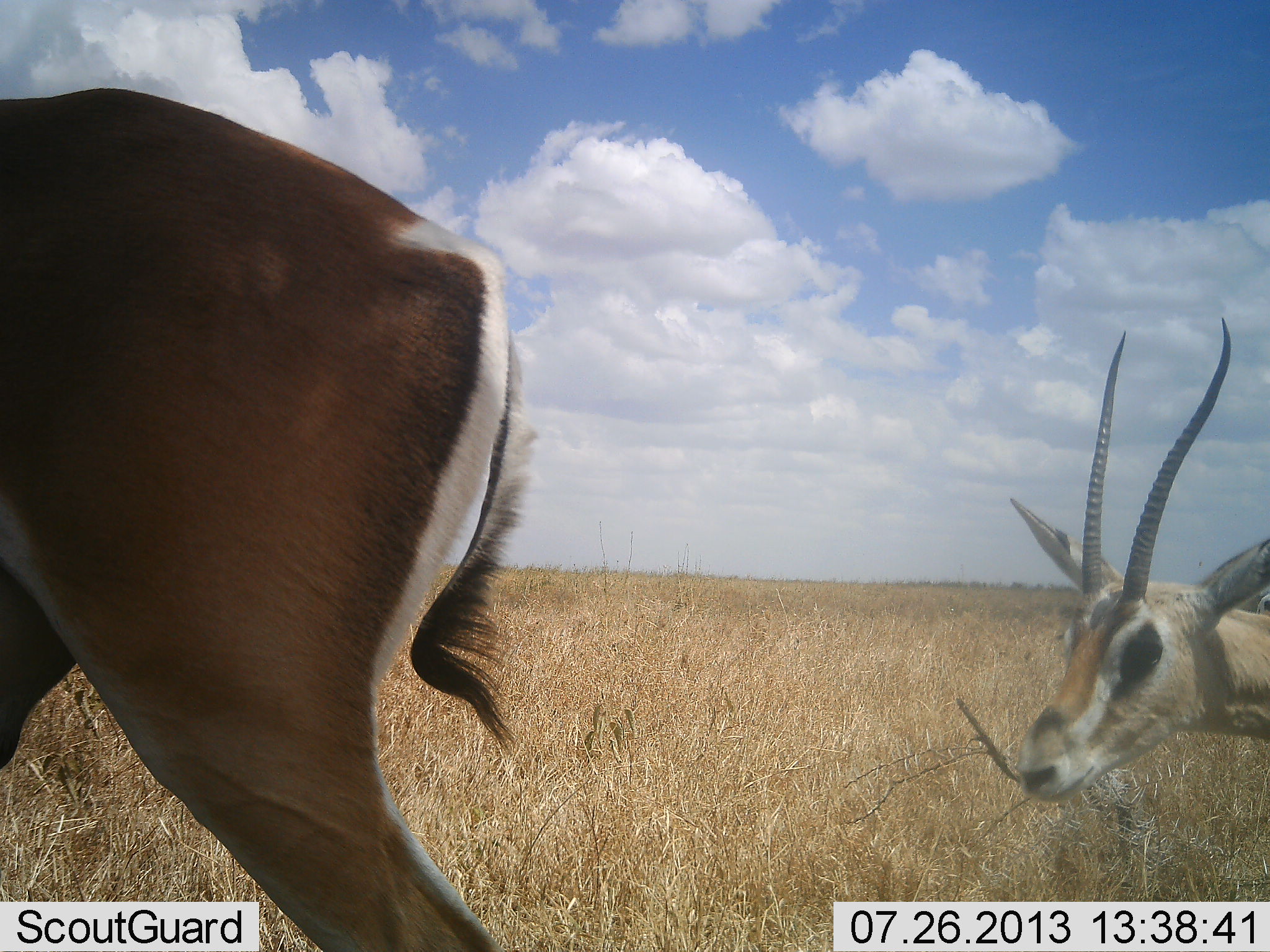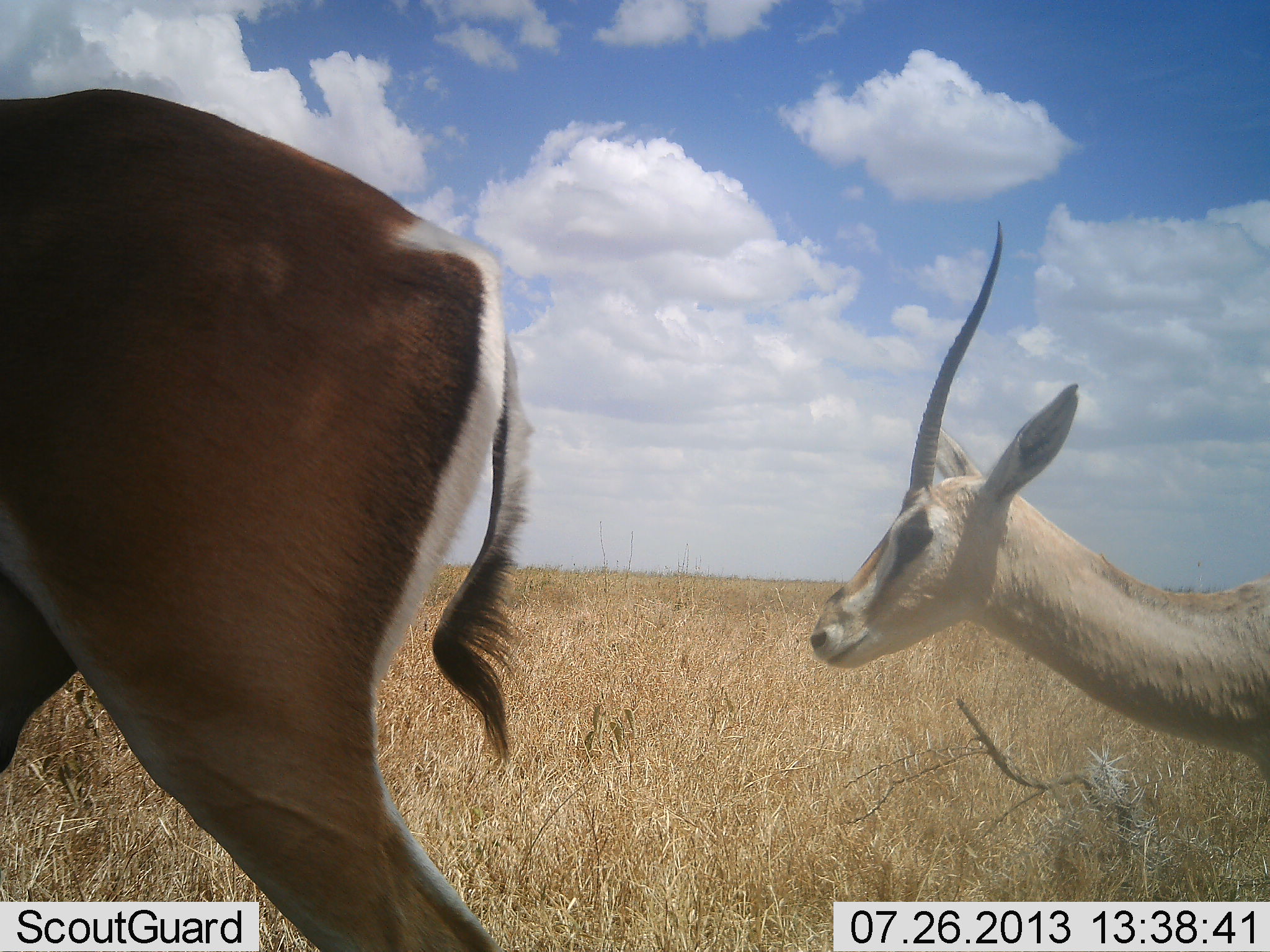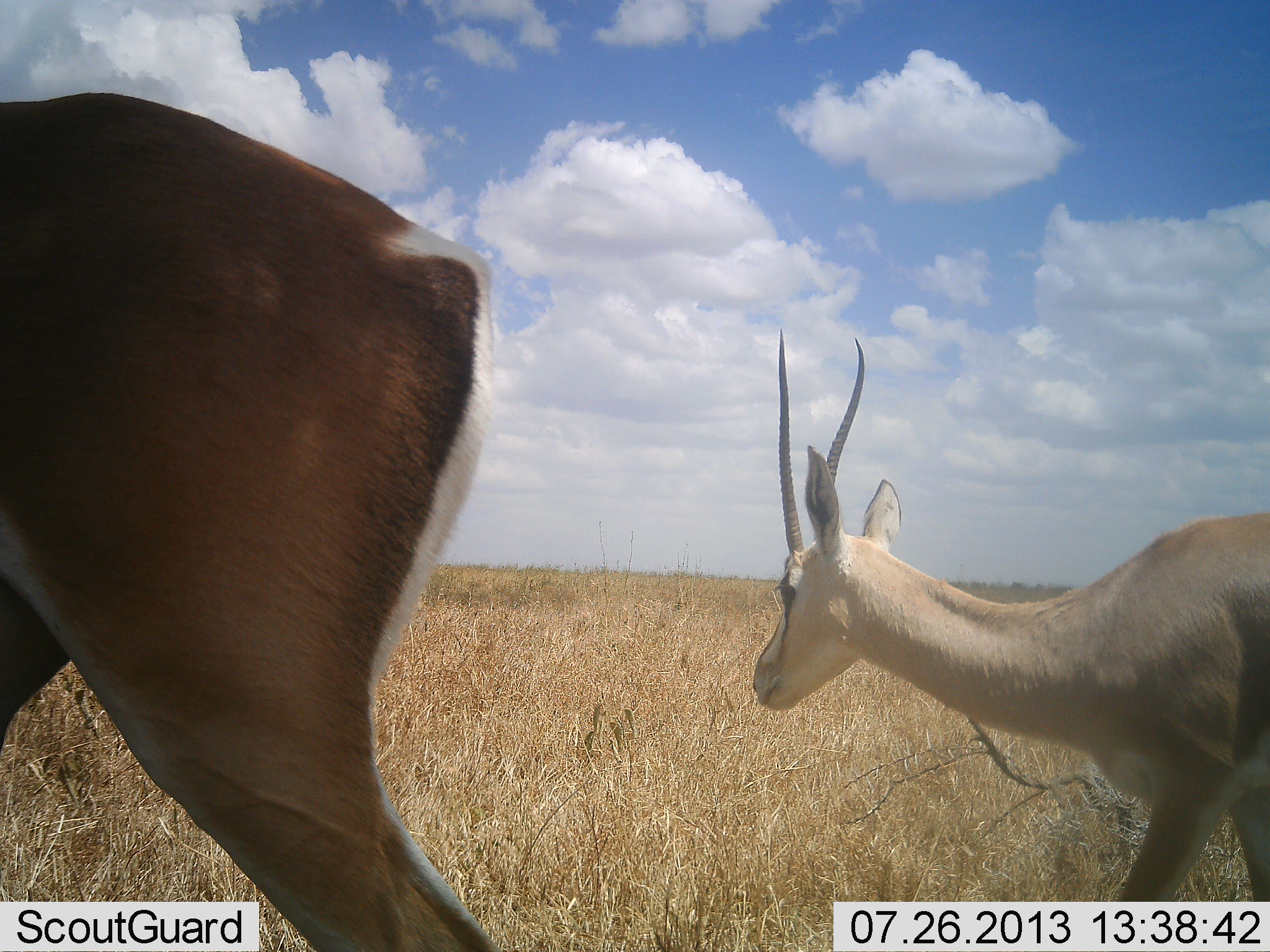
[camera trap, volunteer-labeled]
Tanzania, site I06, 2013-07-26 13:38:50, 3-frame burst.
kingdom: Animalia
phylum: Chordata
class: Mammalia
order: Artiodactyla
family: Bovidae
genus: Nanger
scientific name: Nanger granti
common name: grant's gazelle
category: gazellegrants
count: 2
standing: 80%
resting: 0%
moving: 70%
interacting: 0%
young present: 0%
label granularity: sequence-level